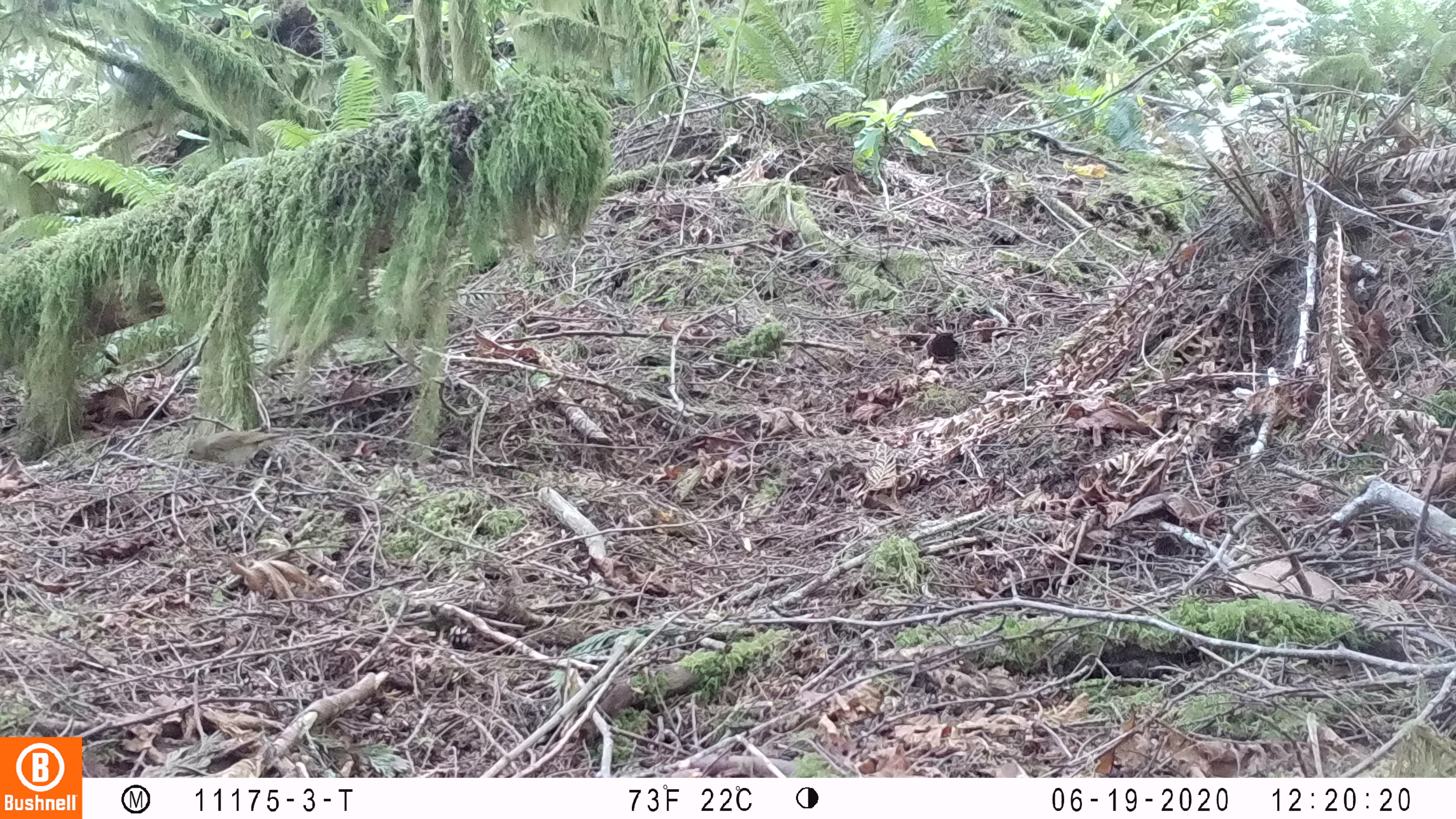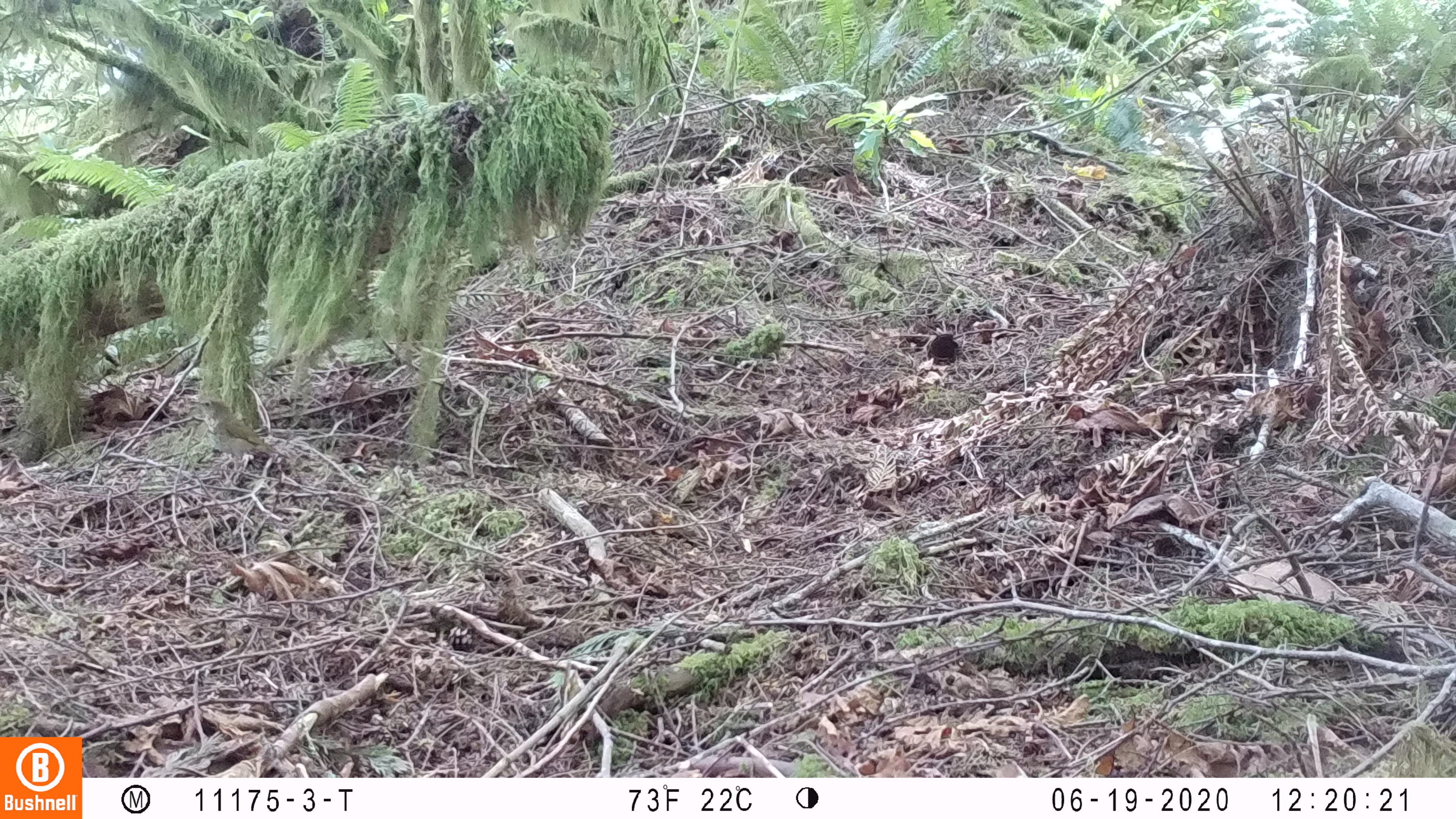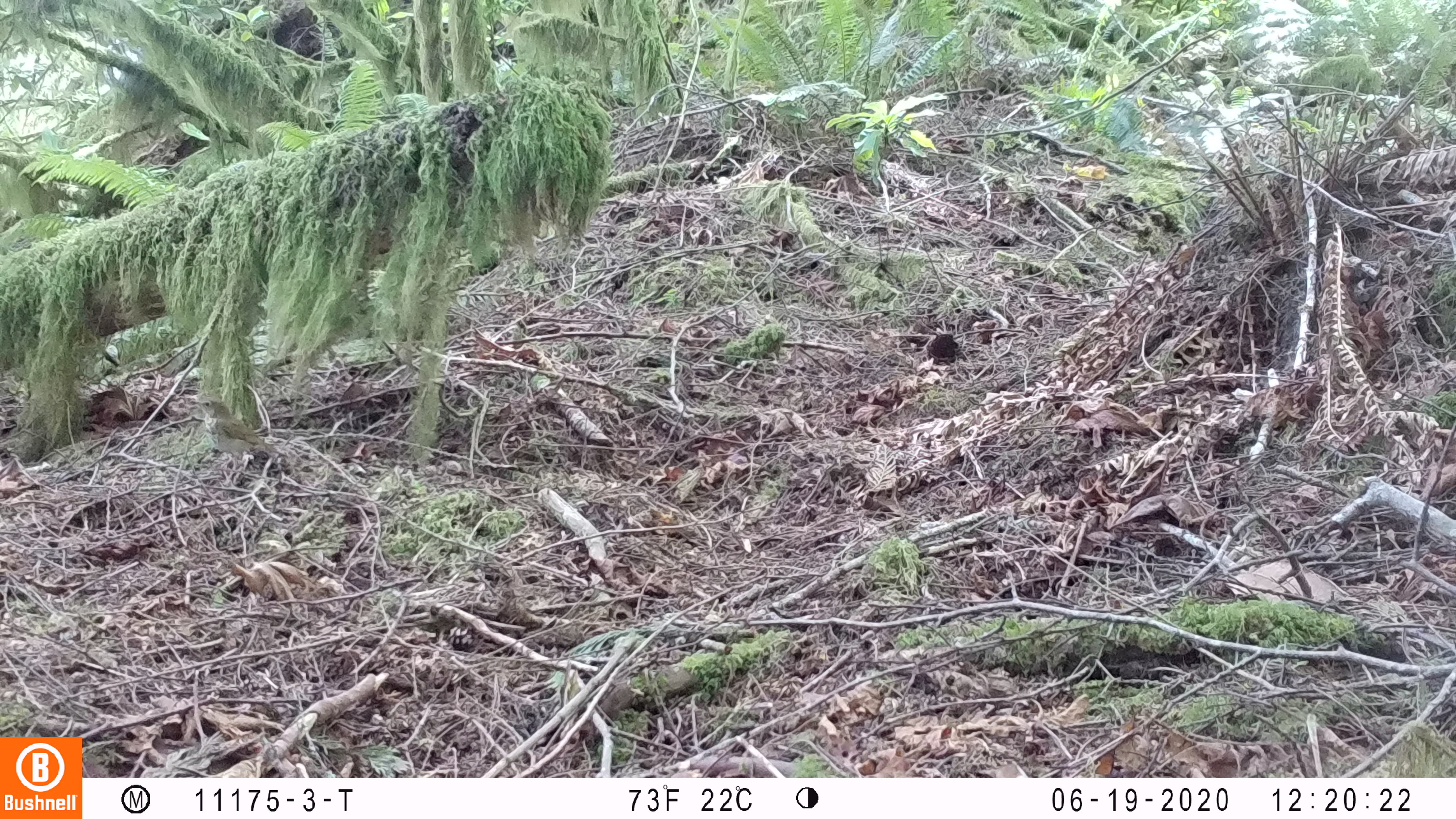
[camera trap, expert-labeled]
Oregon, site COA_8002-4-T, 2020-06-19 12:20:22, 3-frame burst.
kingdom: Animalia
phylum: Chordata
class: Aves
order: Passeriformes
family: Turdidae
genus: Catharus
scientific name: Catharus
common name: brown thrushes and nightingale-thrushes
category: catharus species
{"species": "catharus species (brown thrushes and nightingale-thrushes) (Catharus)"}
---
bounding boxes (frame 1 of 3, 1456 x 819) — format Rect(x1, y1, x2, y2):
catharus species: Rect(176, 417, 308, 498)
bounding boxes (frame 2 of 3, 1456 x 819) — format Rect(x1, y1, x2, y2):
catharus species: Rect(184, 390, 295, 492)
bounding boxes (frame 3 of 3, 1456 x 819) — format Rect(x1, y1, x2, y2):
catharus species: Rect(185, 391, 297, 491)